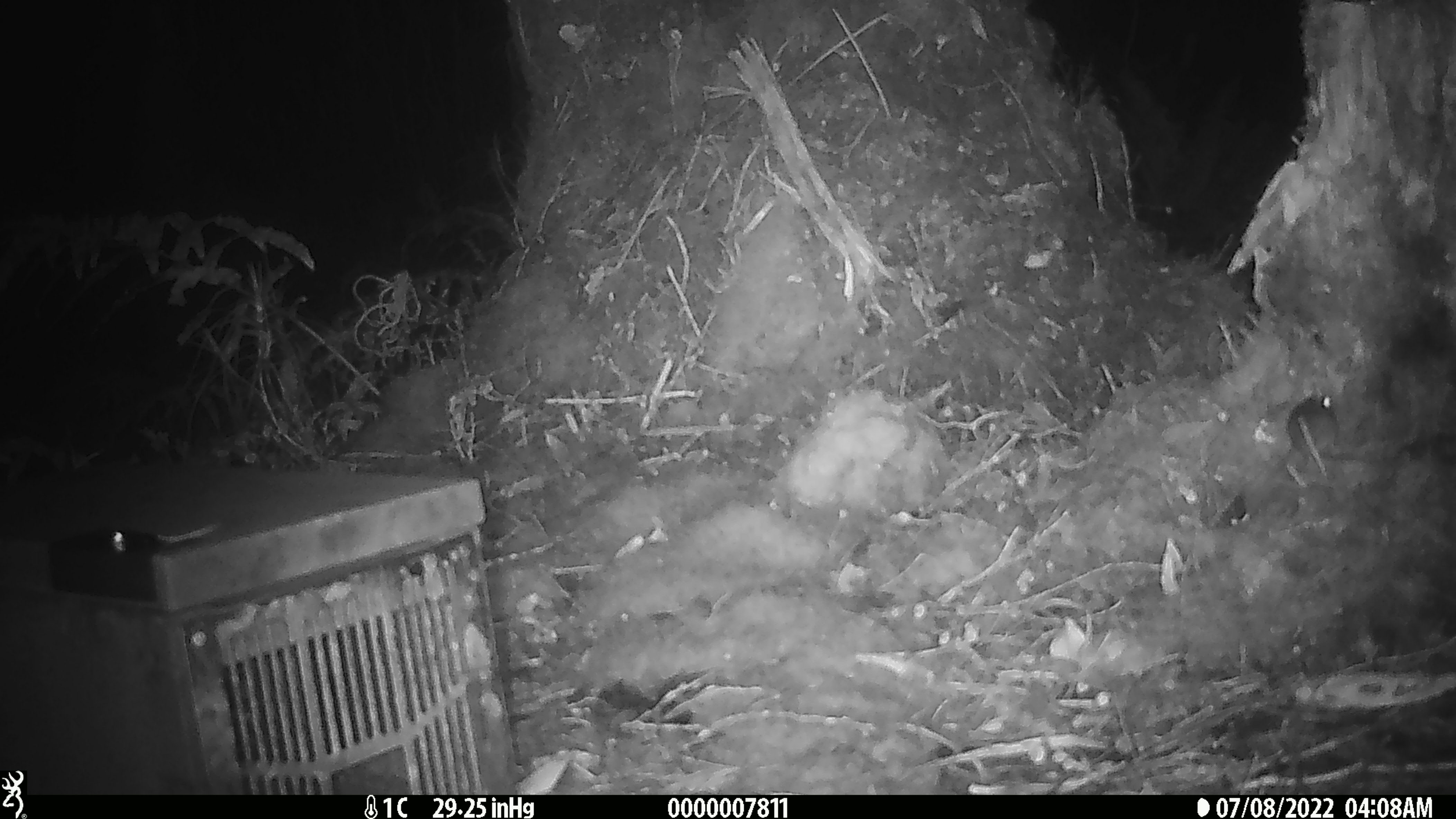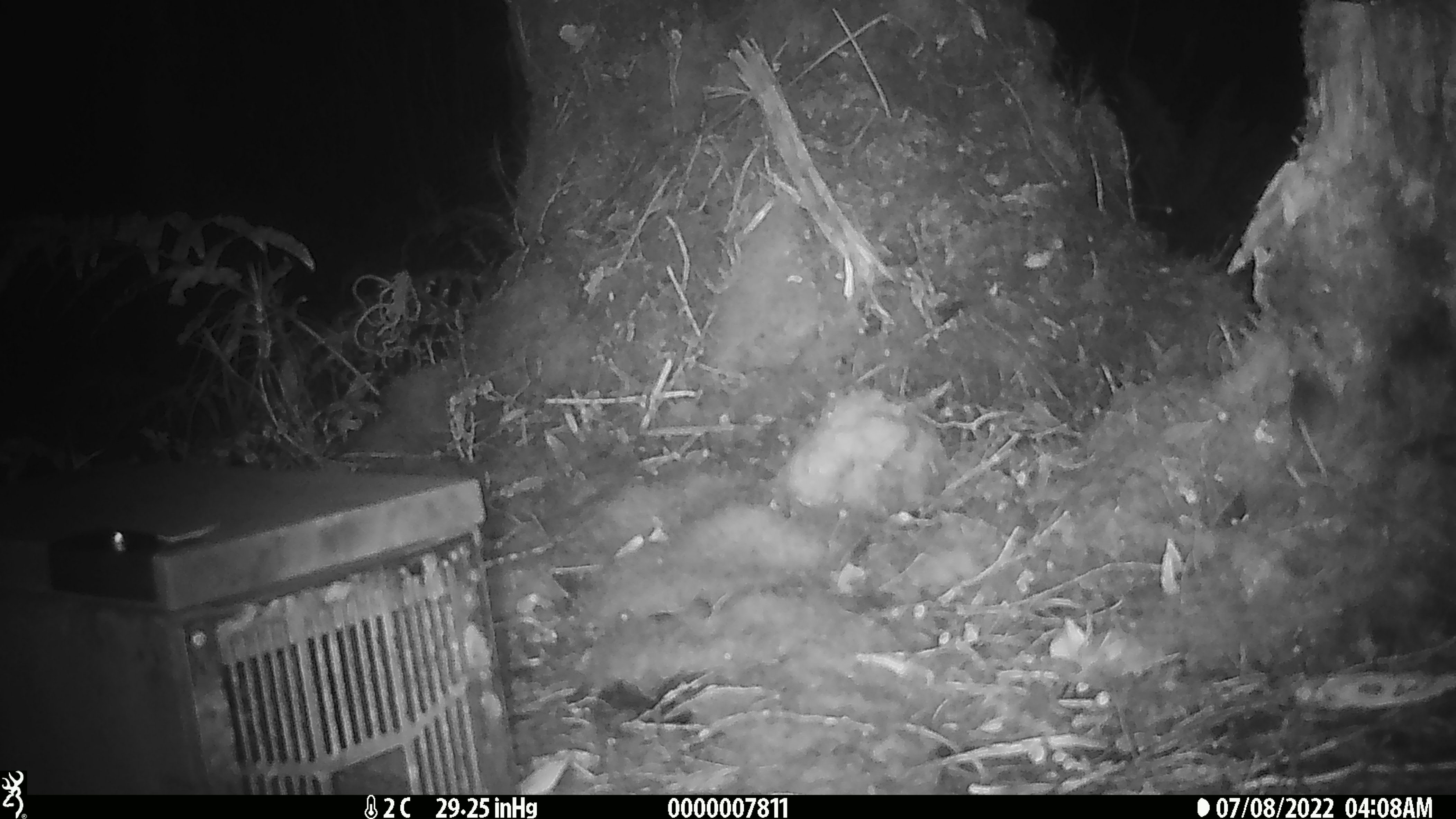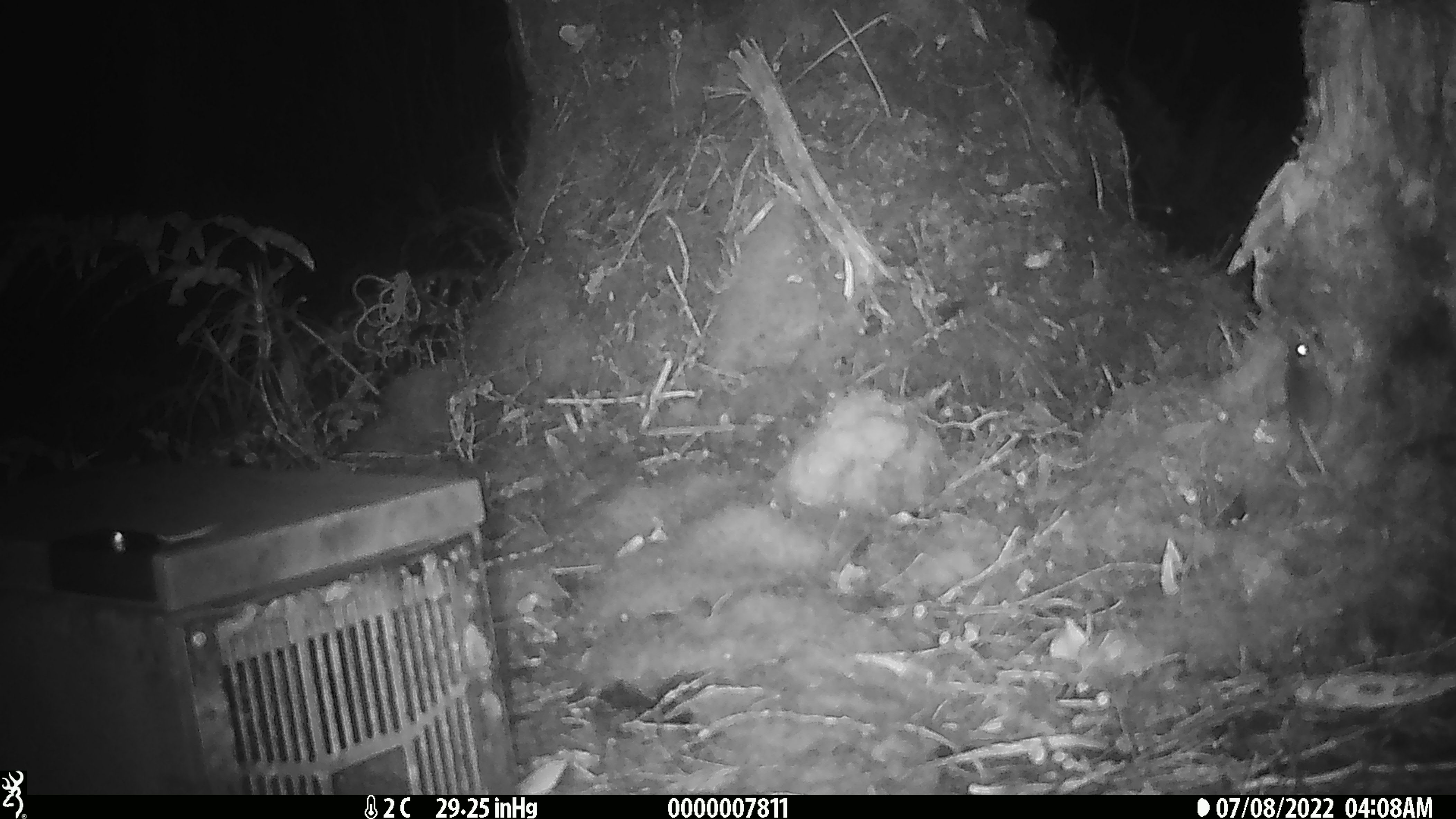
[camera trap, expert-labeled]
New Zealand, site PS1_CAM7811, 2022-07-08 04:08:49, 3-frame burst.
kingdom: Animalia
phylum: Chordata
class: Mammalia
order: Rodentia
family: Muridae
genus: Mus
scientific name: Mus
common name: mouse